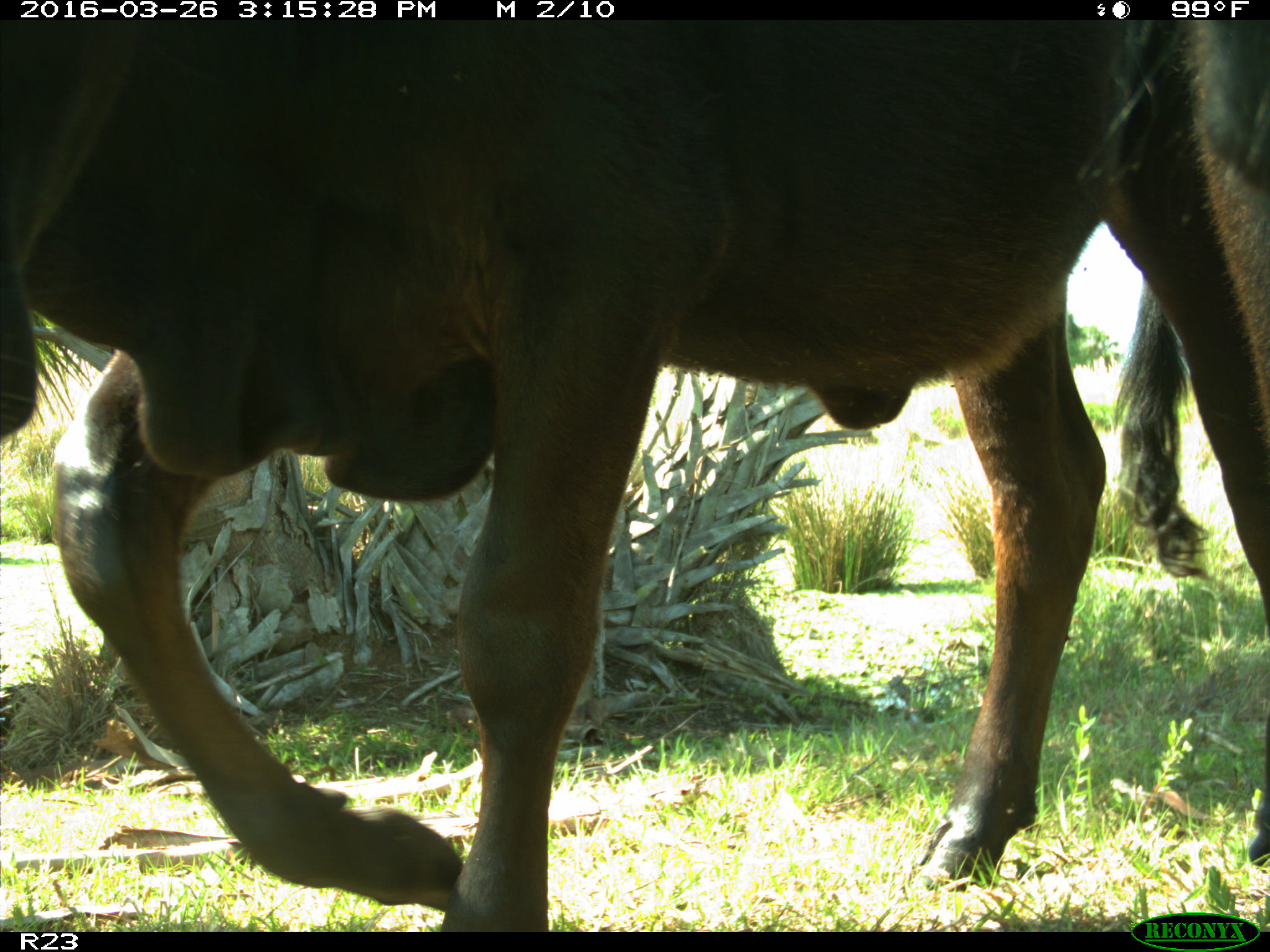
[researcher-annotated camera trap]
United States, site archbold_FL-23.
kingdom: Animalia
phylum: Chordata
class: Mammalia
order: Artiodactyla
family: Bovidae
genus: Bos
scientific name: Bos taurus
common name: domestic cow